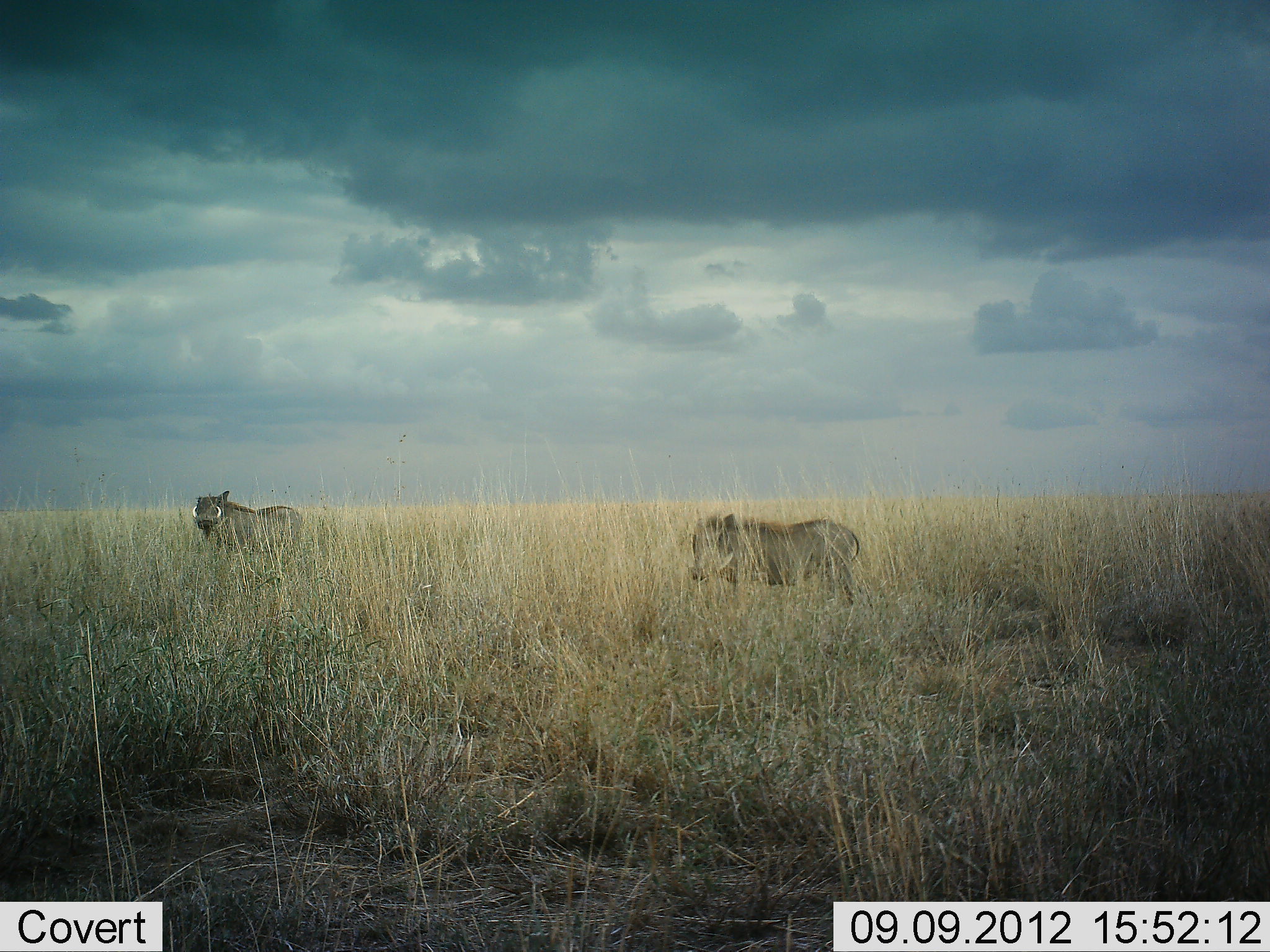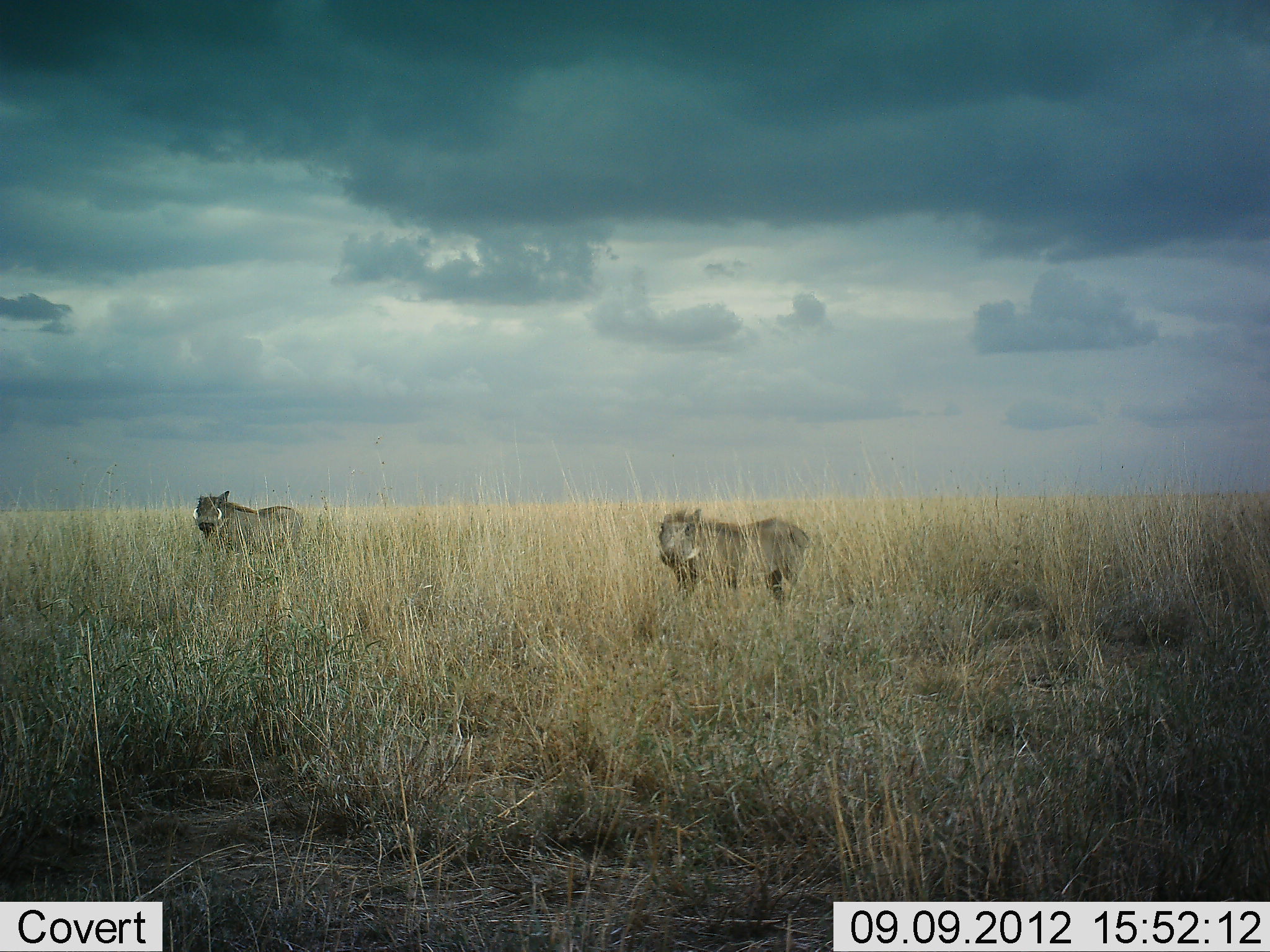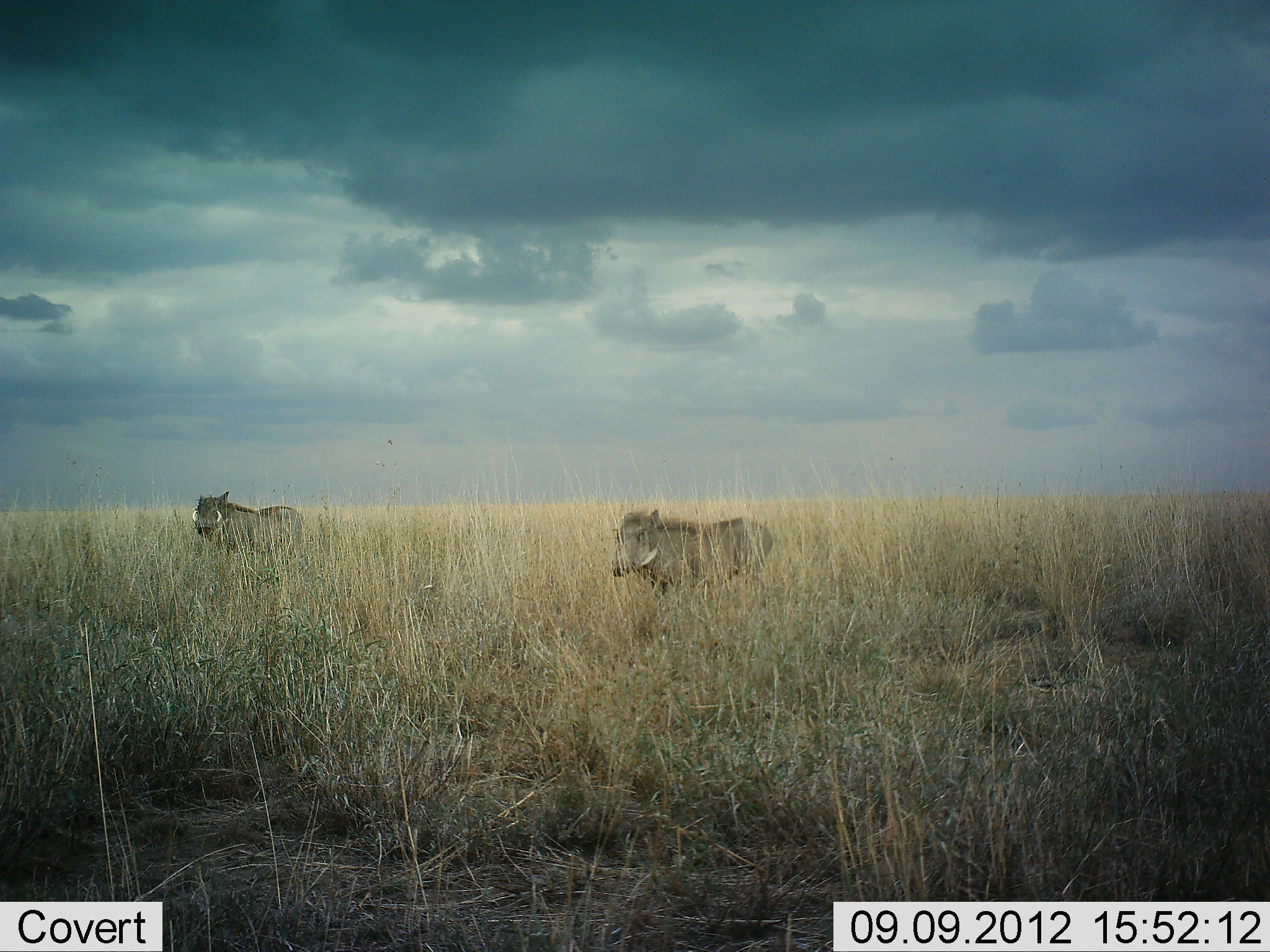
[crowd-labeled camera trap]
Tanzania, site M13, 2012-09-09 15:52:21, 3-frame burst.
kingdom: Animalia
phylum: Chordata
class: Mammalia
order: Artiodactyla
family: Suidae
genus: Phacochoerus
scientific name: Phacochoerus africanus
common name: warthog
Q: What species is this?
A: Warthog (Phacochoerus africanus).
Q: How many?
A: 2.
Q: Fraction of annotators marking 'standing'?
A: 90%.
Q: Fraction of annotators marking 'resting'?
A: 0%.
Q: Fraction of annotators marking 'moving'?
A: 90%.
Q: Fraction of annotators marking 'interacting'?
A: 0%.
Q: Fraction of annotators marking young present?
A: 0%.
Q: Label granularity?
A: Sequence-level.